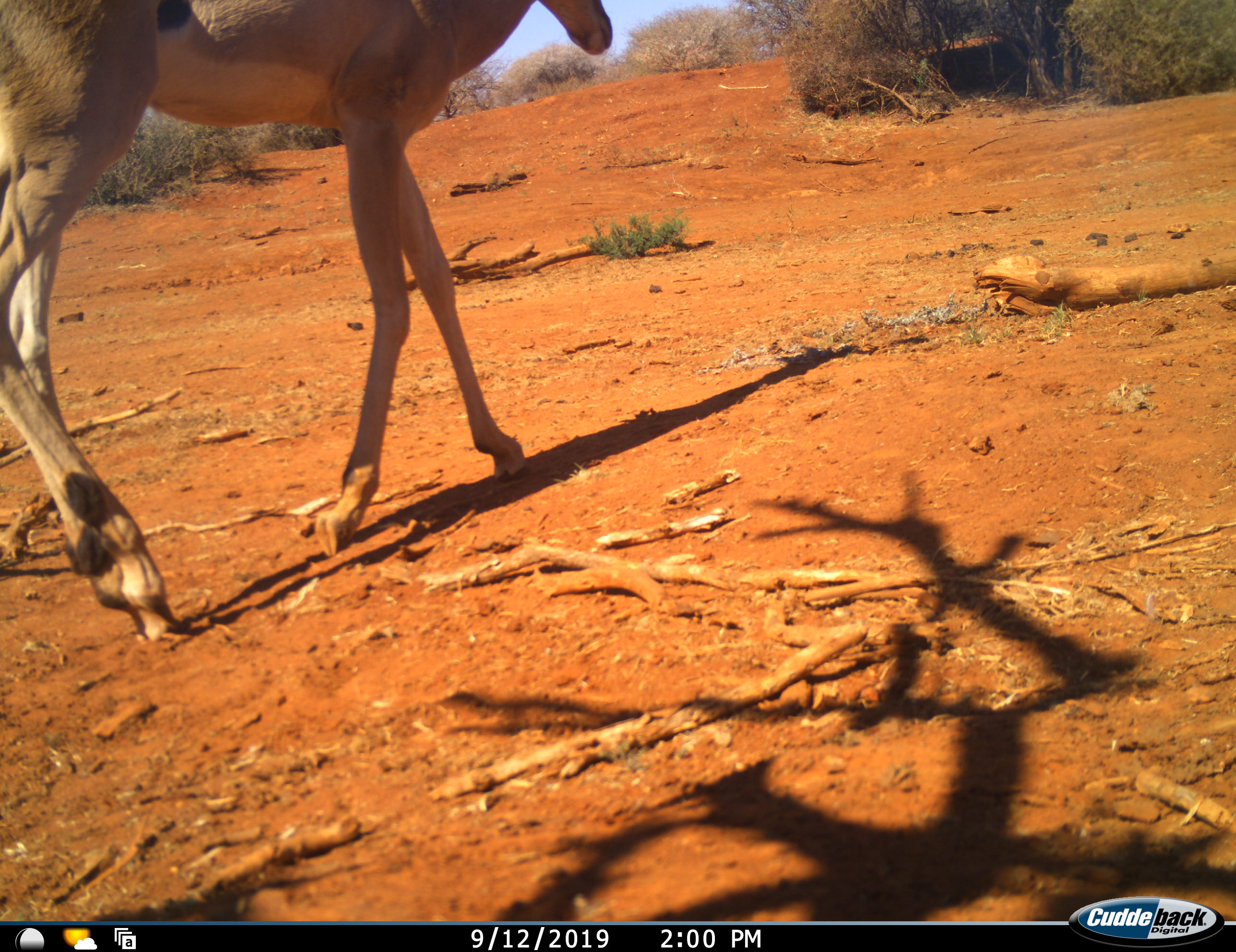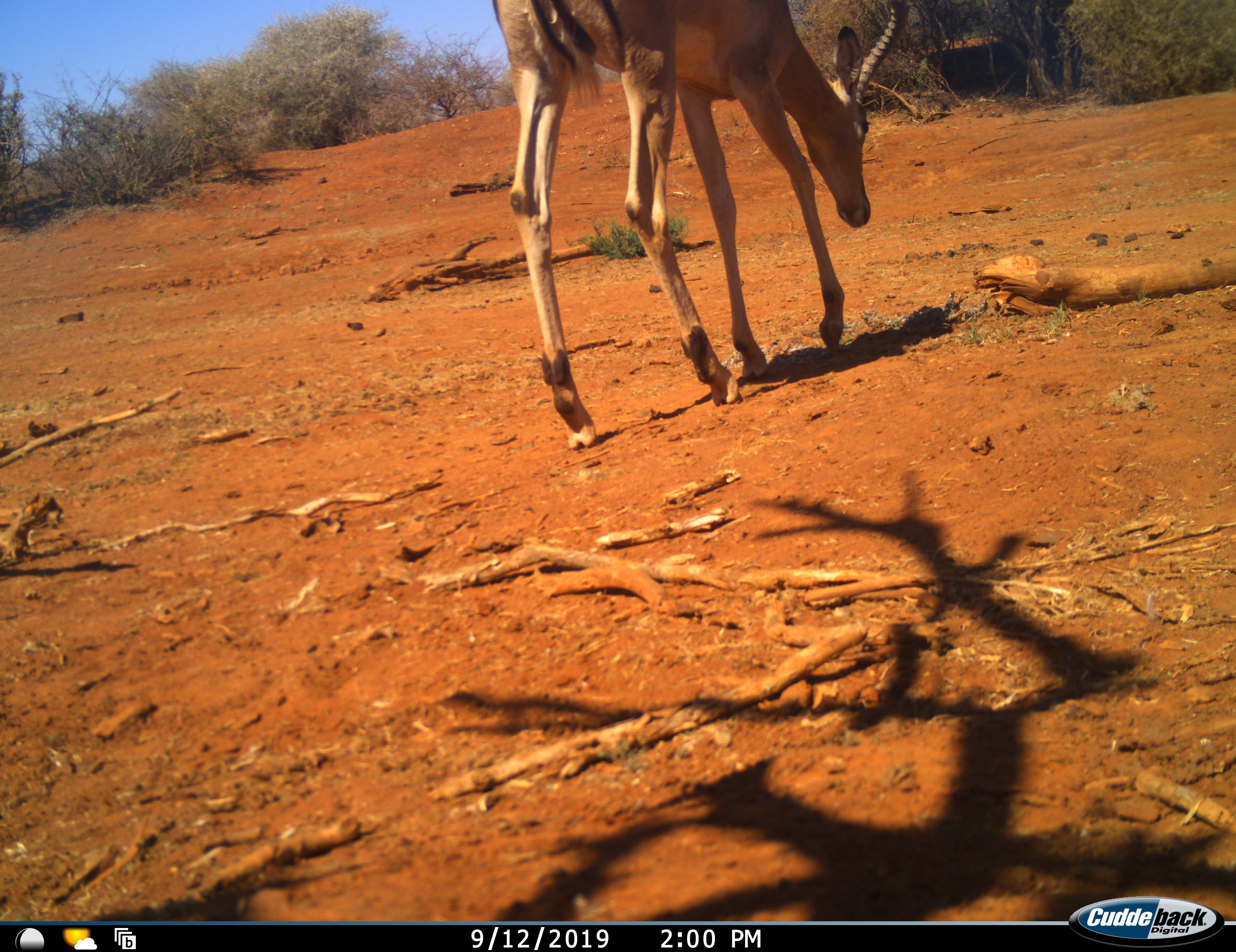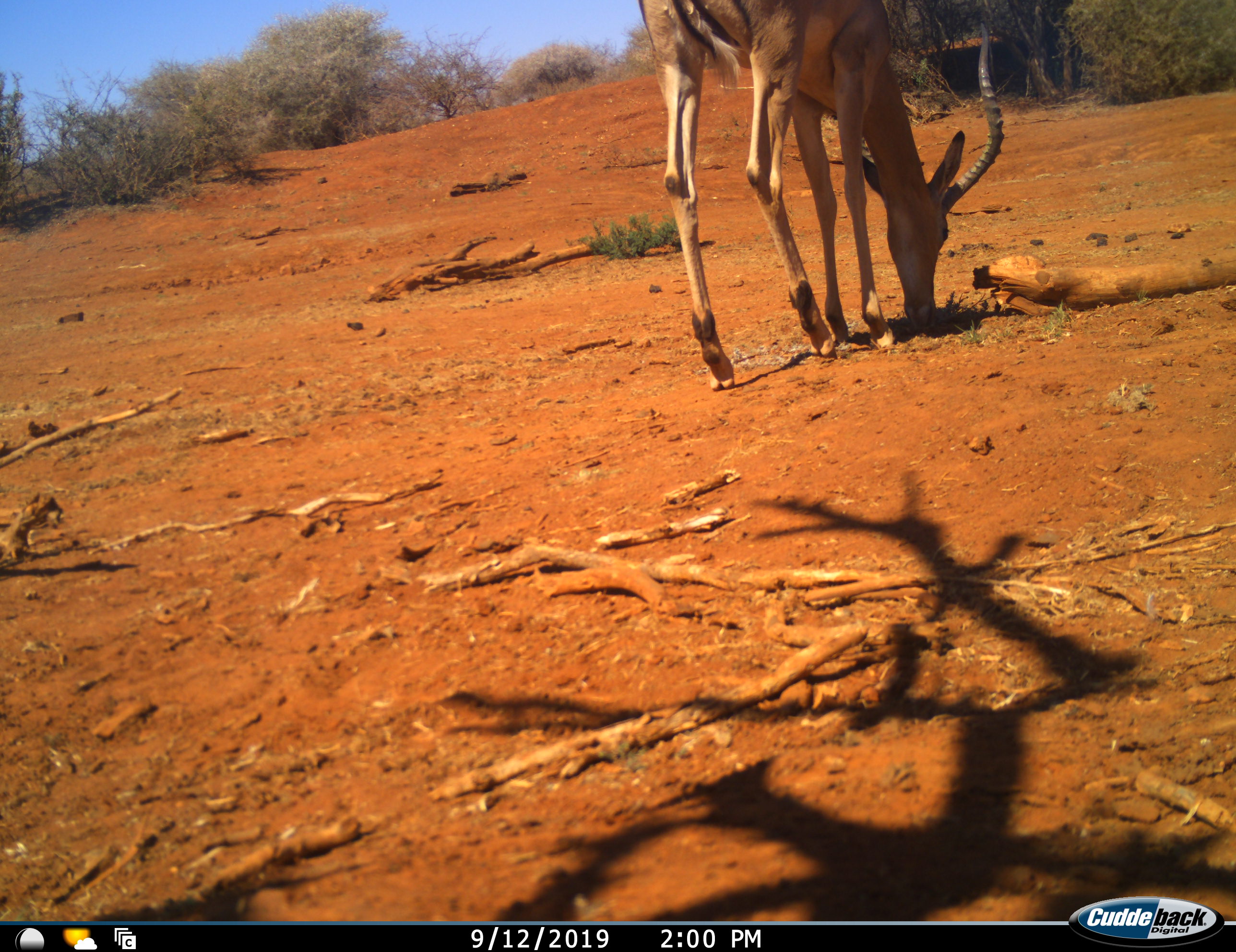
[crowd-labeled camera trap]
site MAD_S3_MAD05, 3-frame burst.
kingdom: Animalia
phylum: Chordata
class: Mammalia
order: Artiodactyla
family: Bovidae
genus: Aepyceros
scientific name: Aepyceros melampus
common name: impala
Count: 1.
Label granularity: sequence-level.